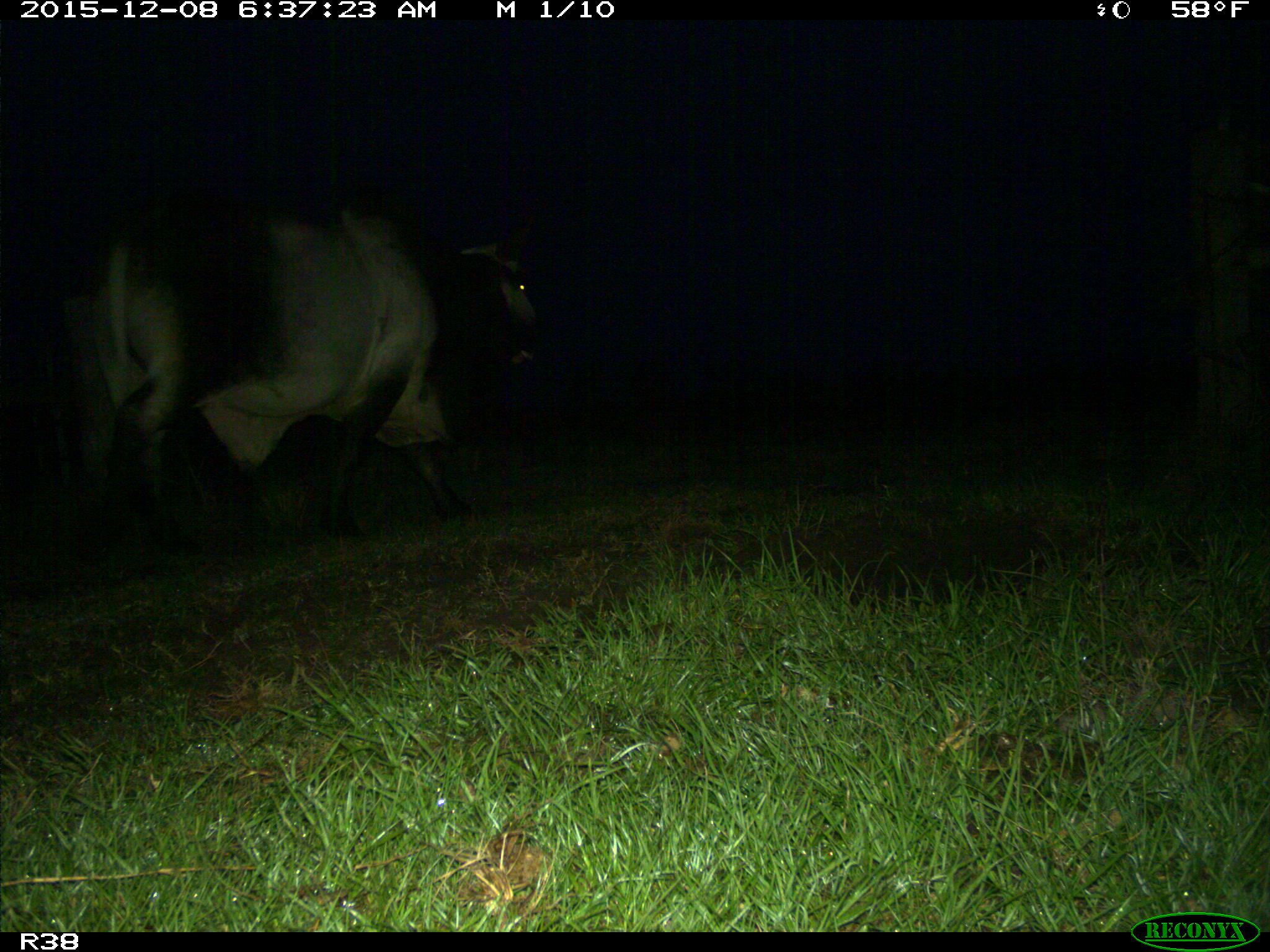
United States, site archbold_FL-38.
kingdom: Animalia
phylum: Chordata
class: Mammalia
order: Artiodactyla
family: Bovidae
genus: Bos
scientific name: Bos taurus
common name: domestic cow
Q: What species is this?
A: Bos taurus (domestic cow).